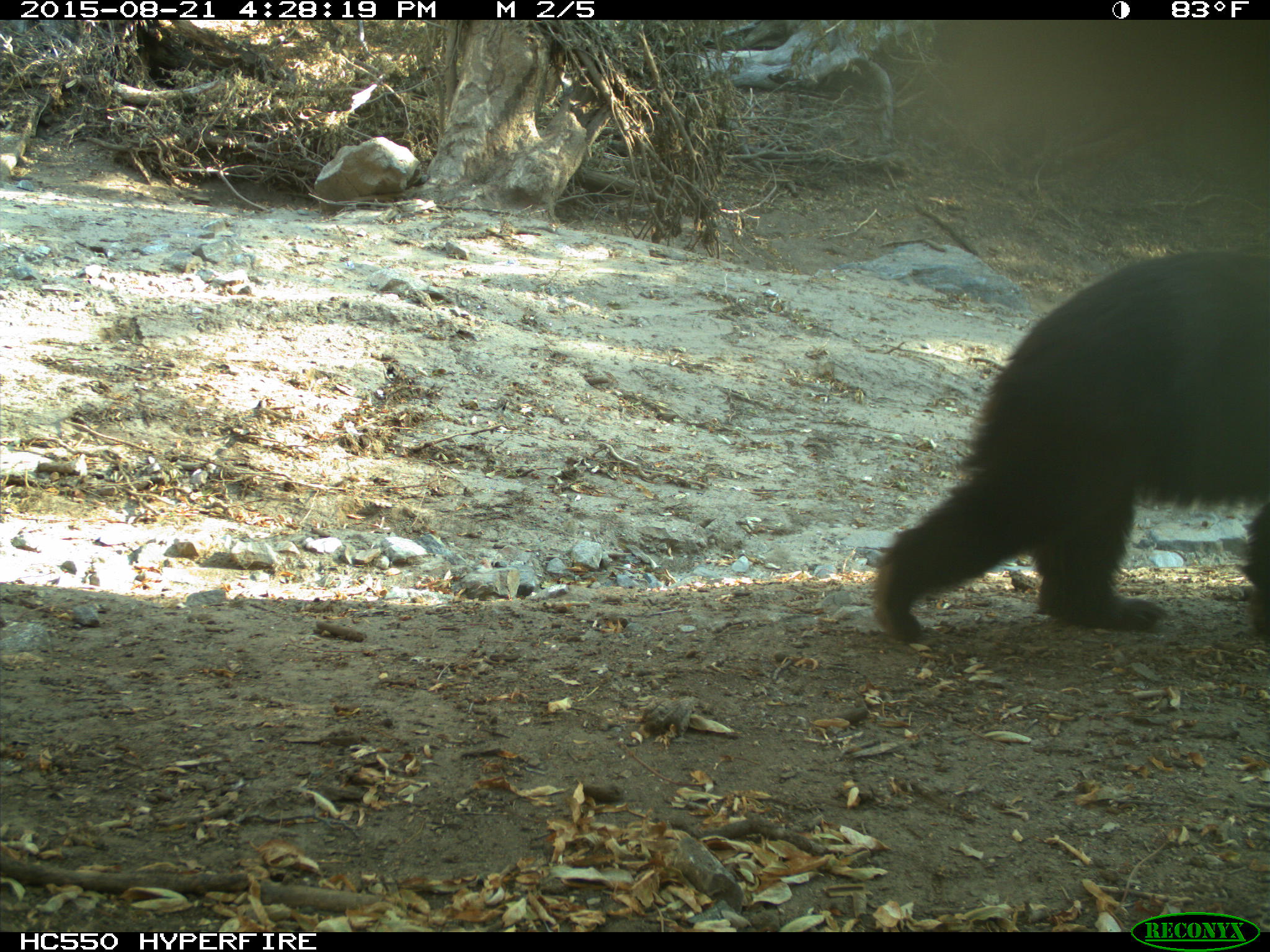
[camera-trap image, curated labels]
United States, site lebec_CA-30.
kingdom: Animalia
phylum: Chordata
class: Mammalia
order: Carnivora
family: Ursidae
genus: Ursus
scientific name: Ursus americanus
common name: american black bear